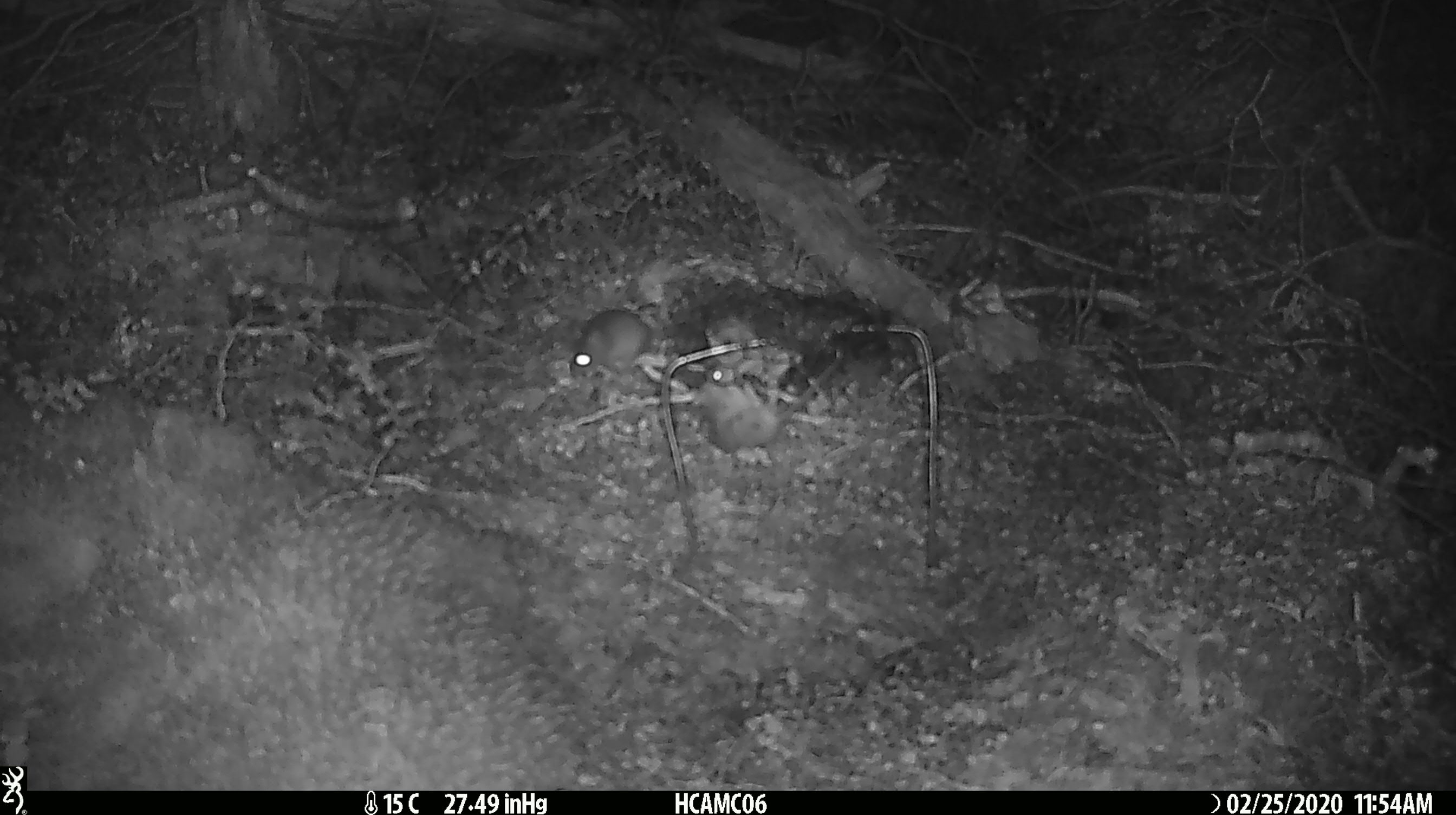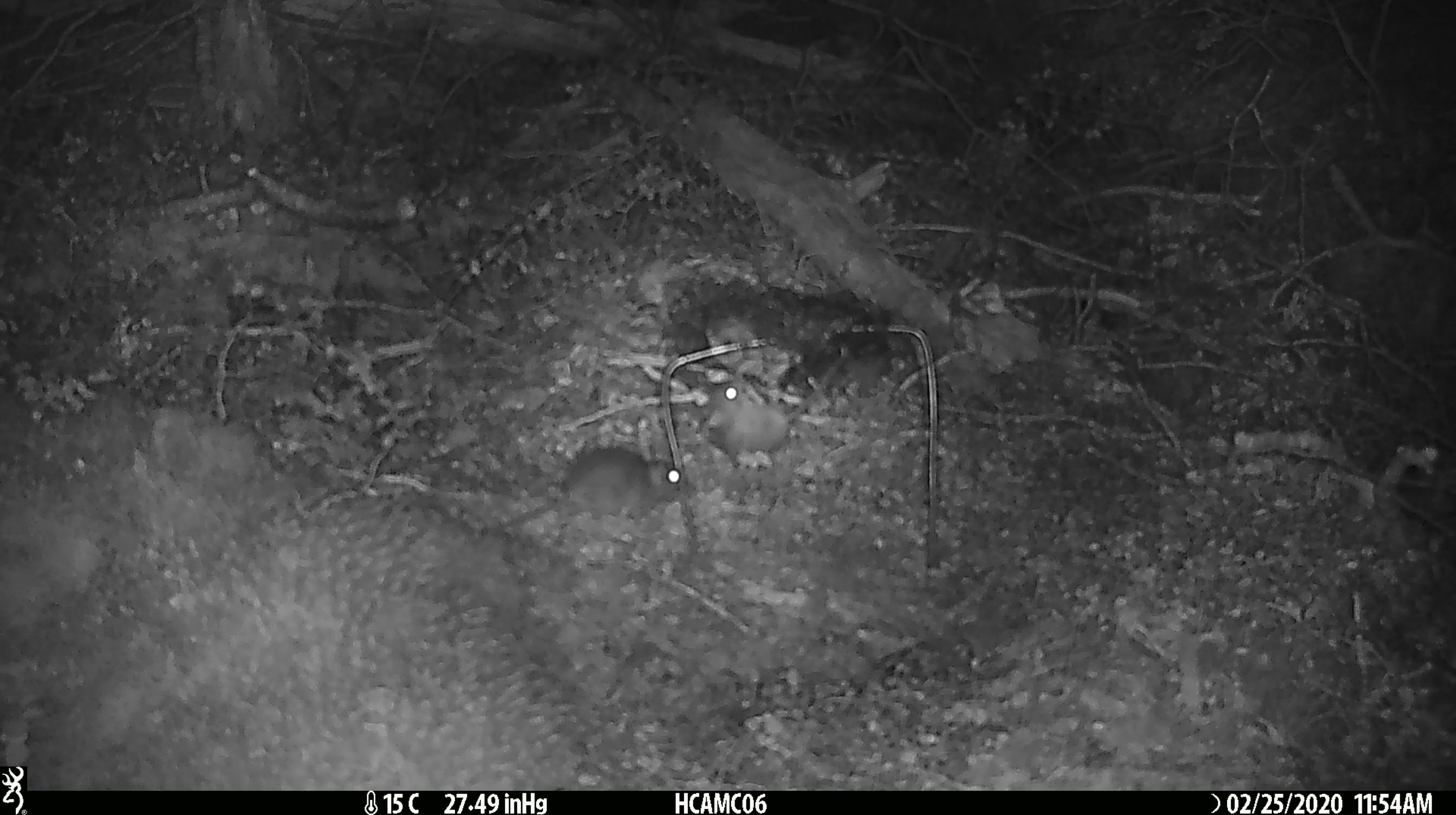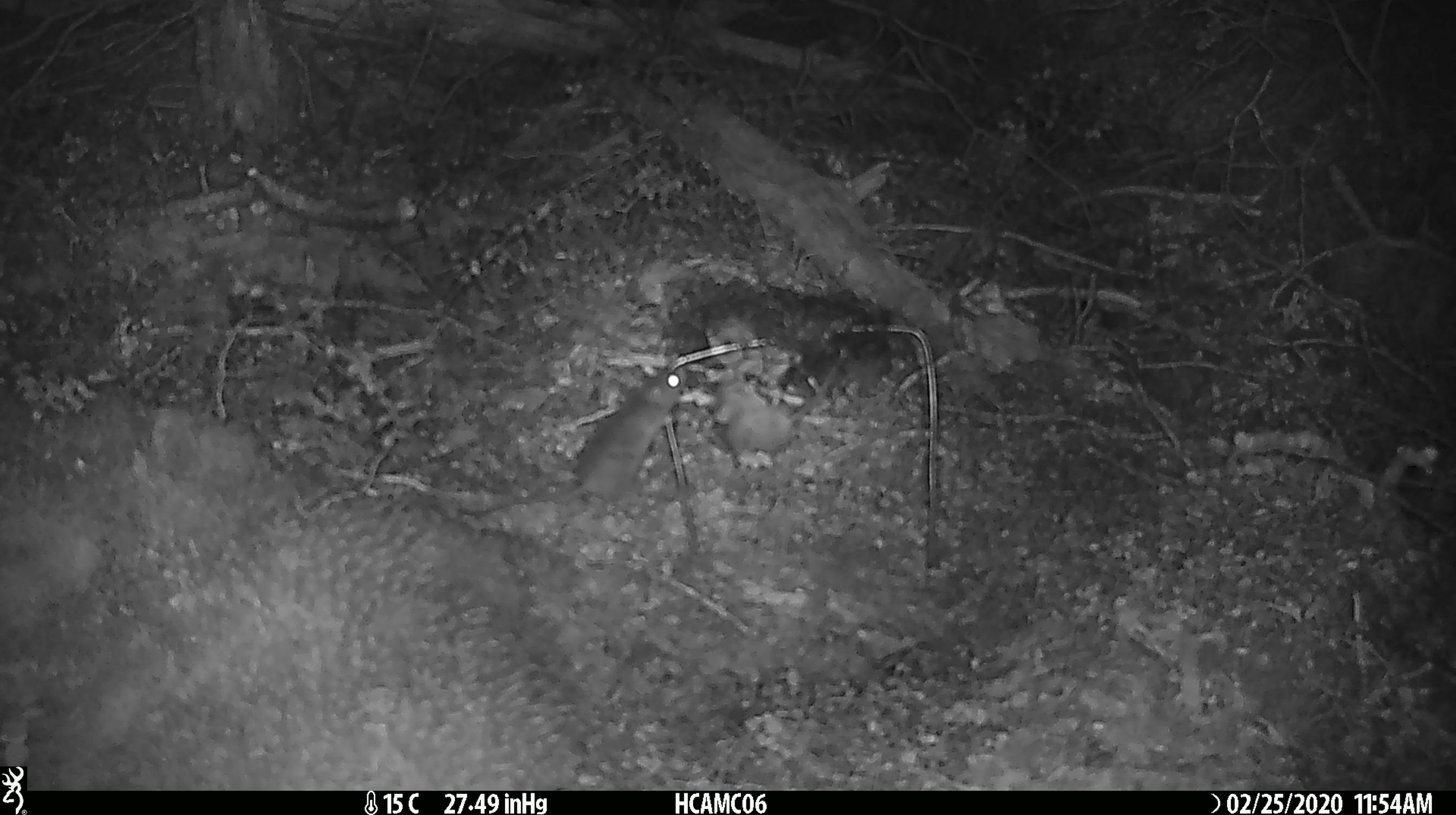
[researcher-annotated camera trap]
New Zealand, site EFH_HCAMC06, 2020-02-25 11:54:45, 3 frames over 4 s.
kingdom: Animalia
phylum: Chordata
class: Mammalia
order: Rodentia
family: Muridae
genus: Mus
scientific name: Mus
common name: mouse